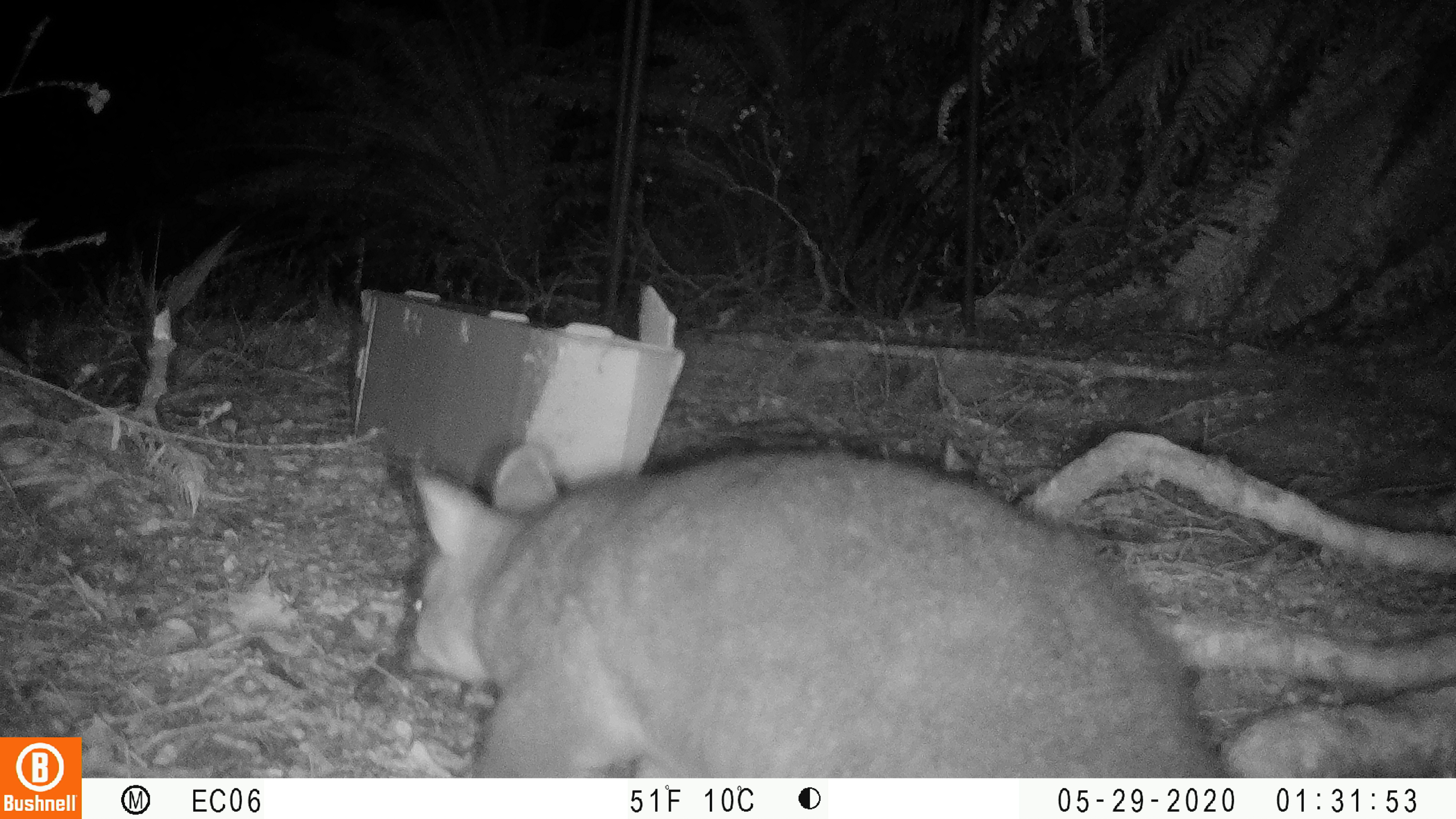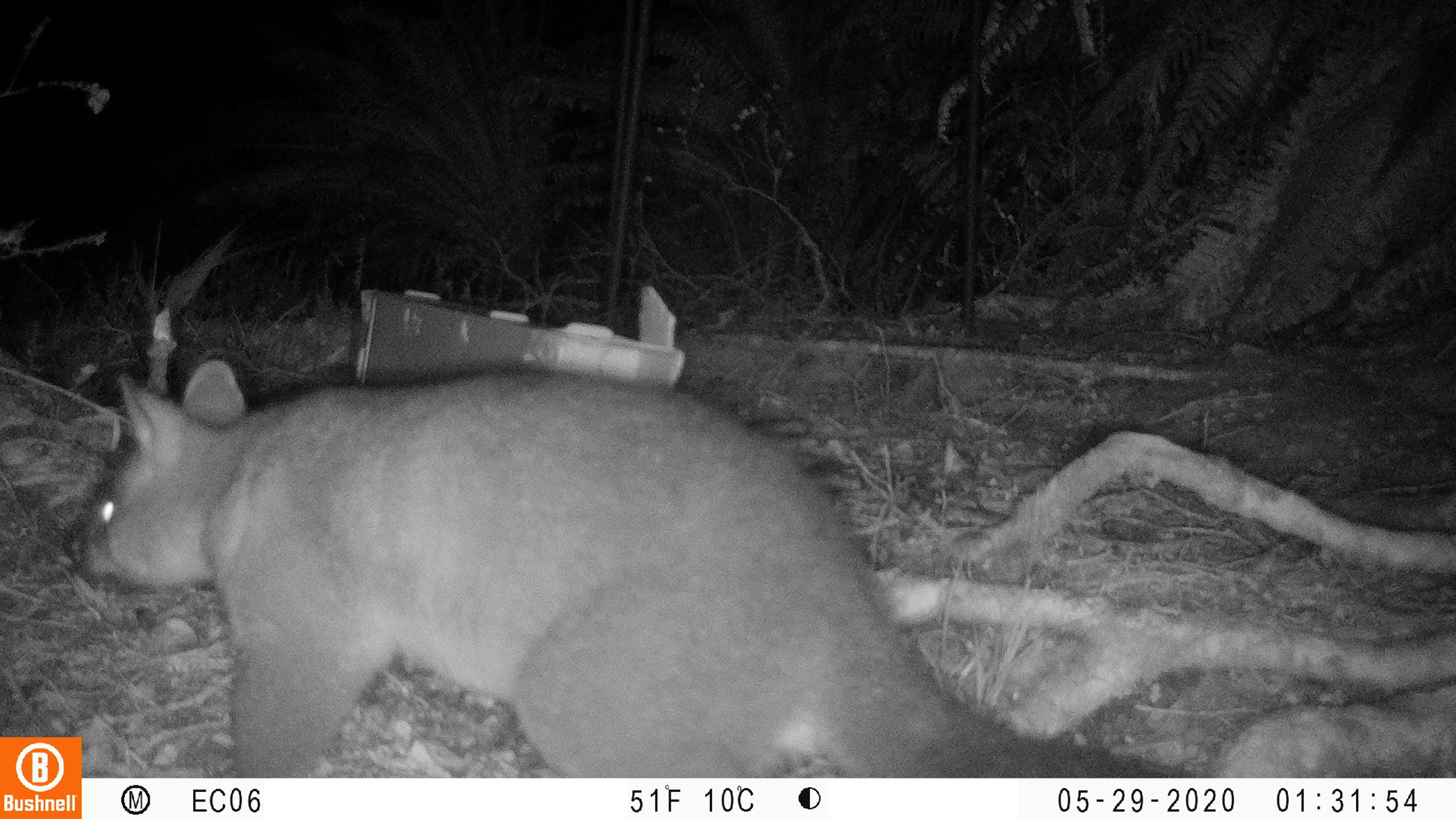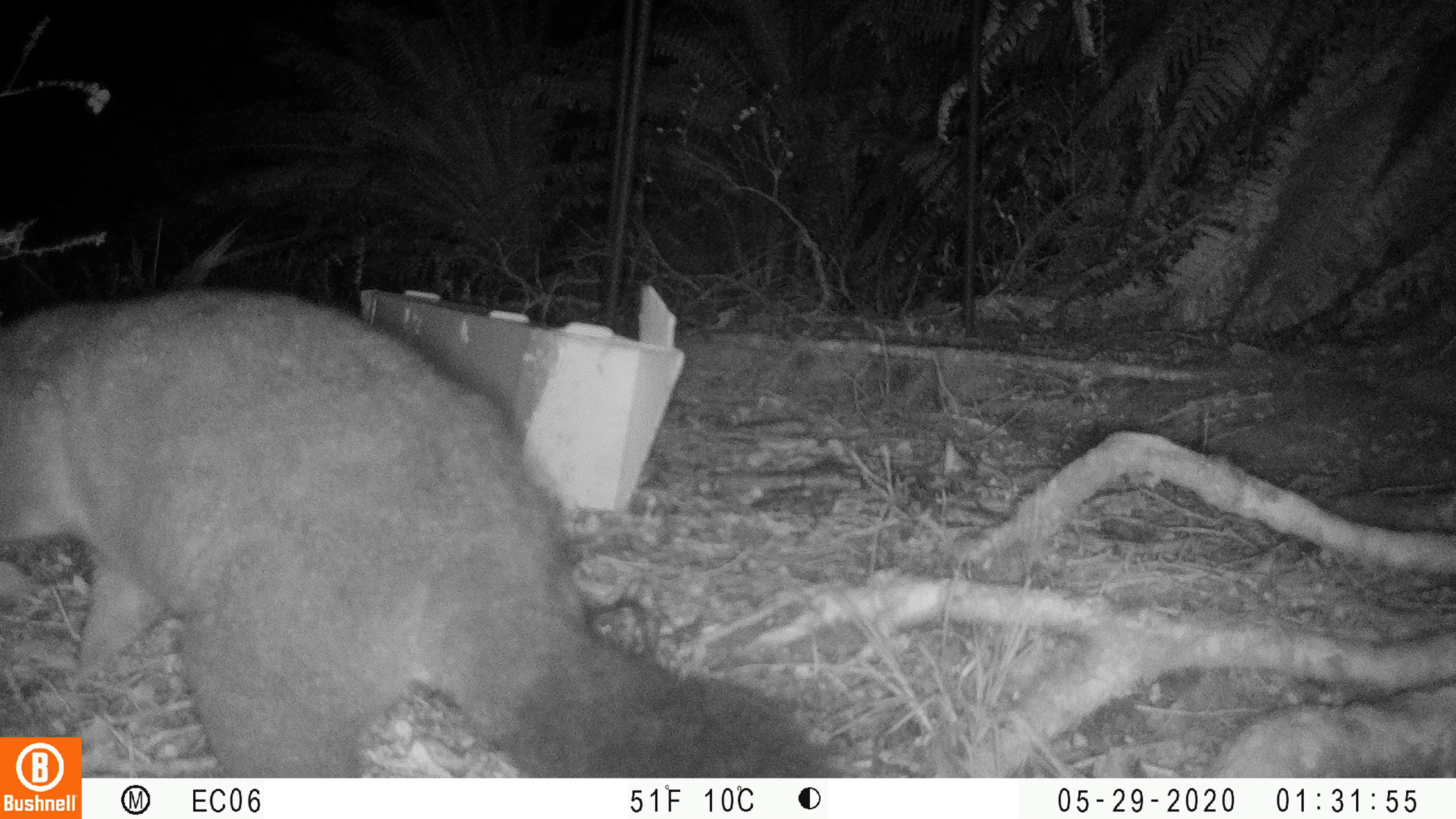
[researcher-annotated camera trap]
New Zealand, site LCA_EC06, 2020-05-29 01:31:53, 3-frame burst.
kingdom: Animalia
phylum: Chordata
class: Mammalia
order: Diprotodontia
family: Phalangeridae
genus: Trichosurus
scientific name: Trichosurus vulpecula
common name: common brushtail possum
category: possum